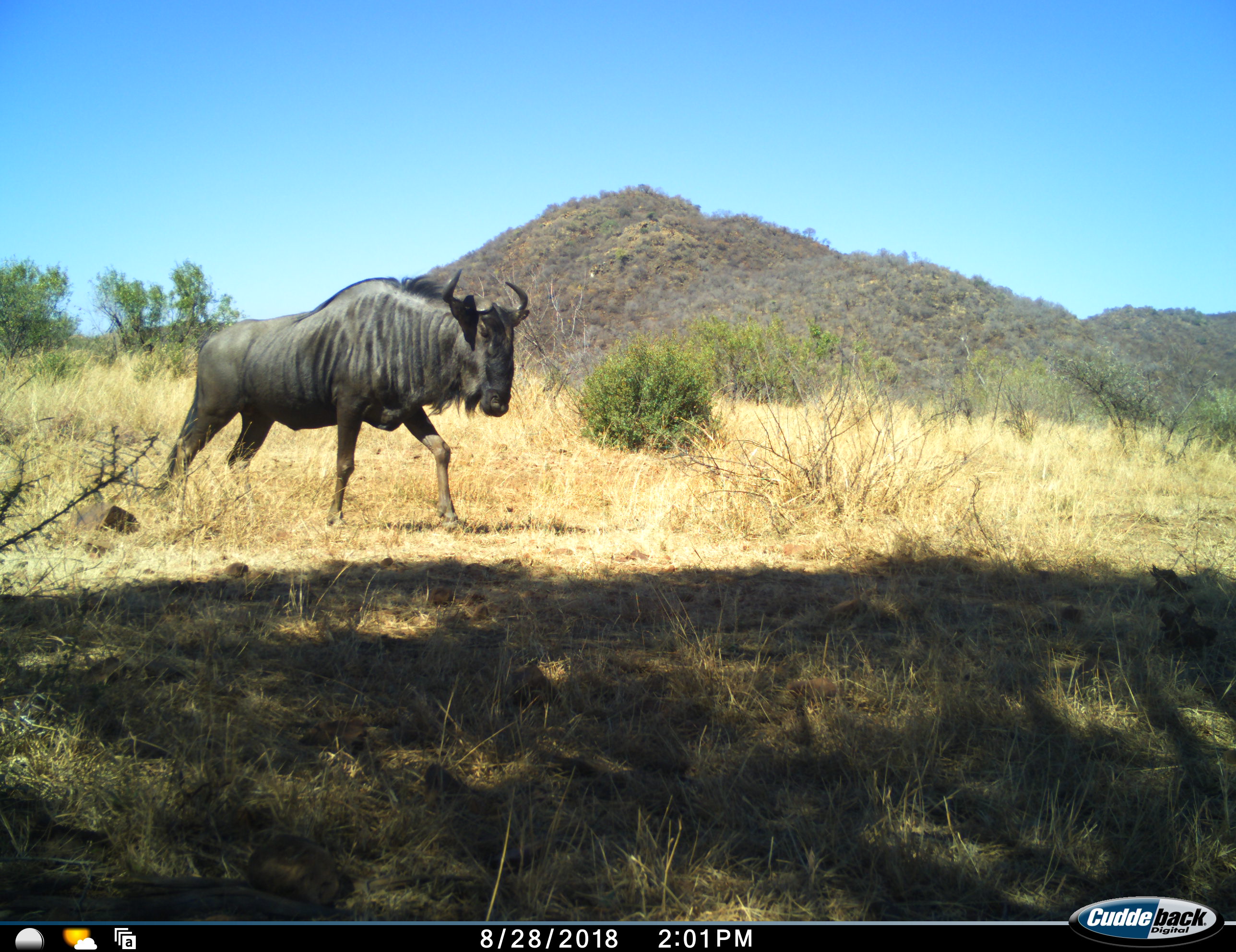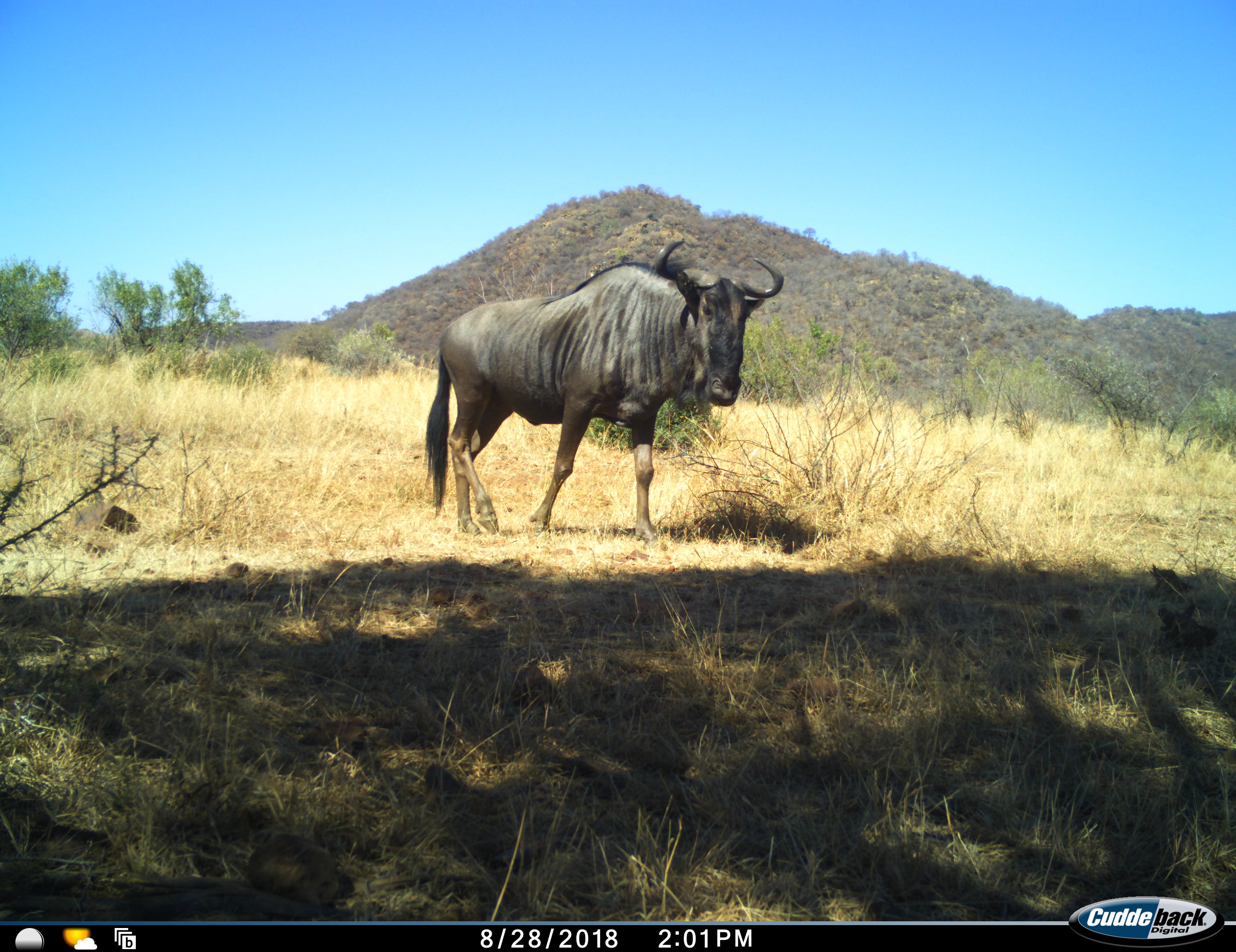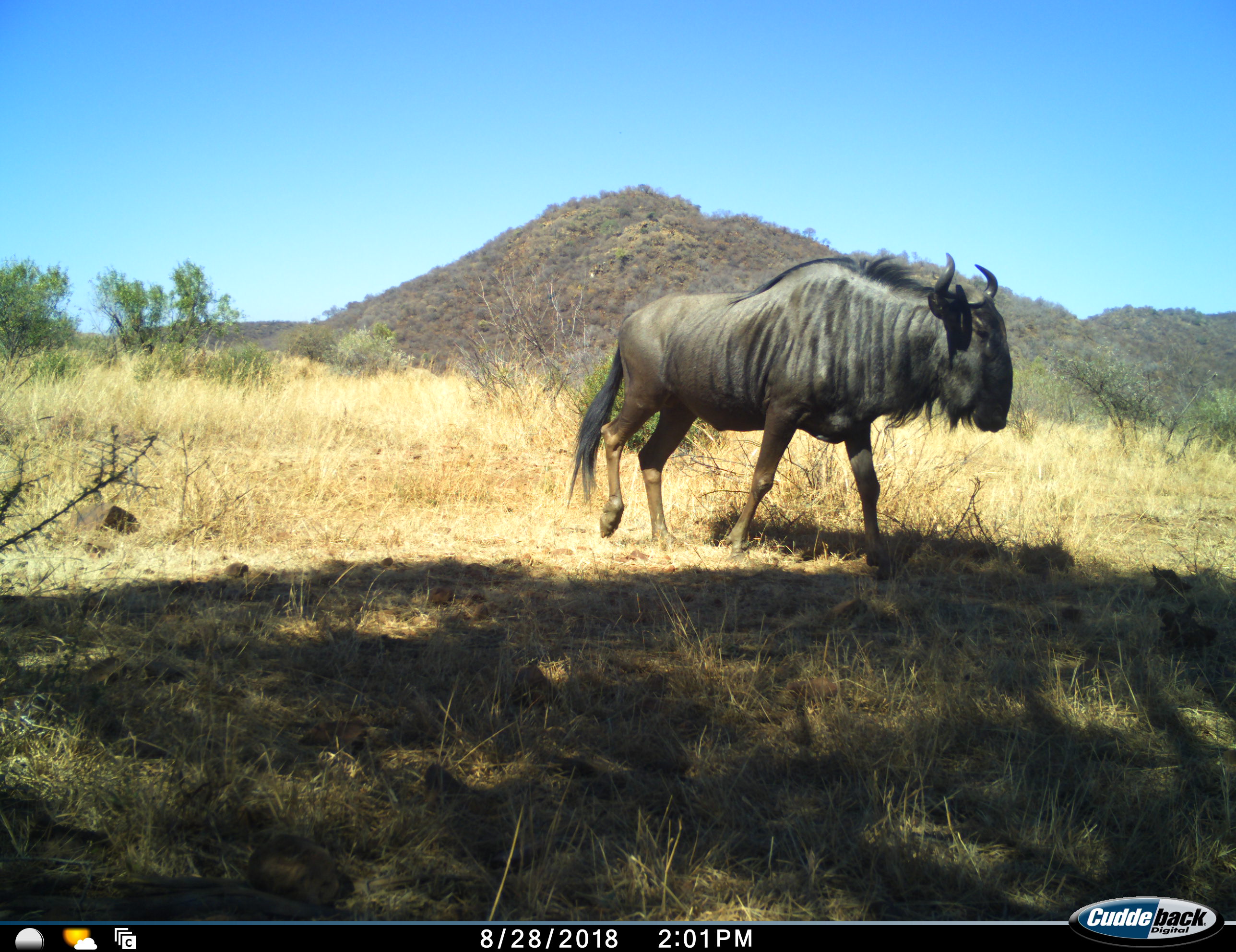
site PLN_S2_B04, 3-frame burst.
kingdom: Animalia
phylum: Chordata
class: Mammalia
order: Artiodactyla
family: Bovidae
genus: Connochaetes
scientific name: Connochaetes taurinus taurinus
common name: blue wildebeest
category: wildebeestblue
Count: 1.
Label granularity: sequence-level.